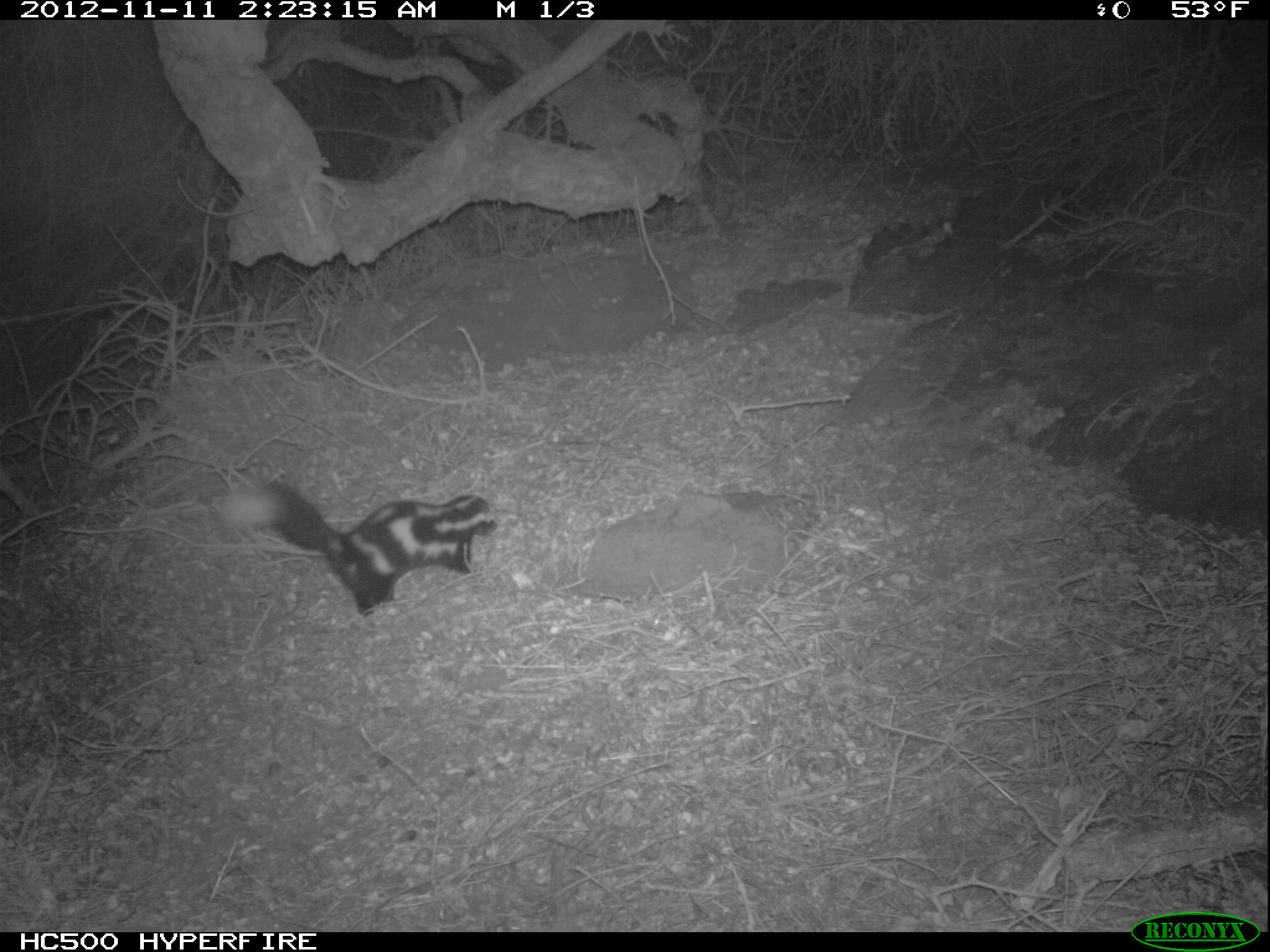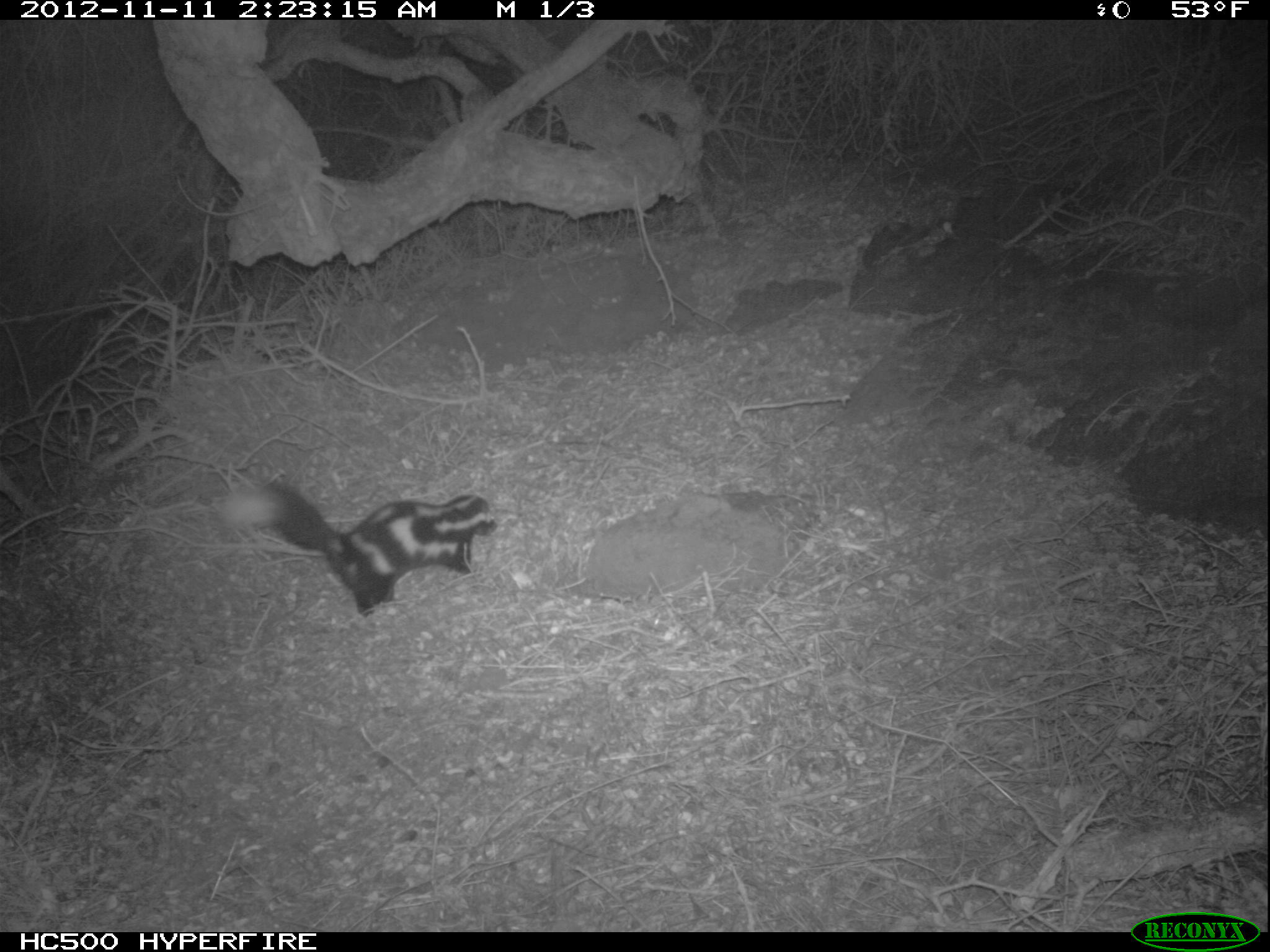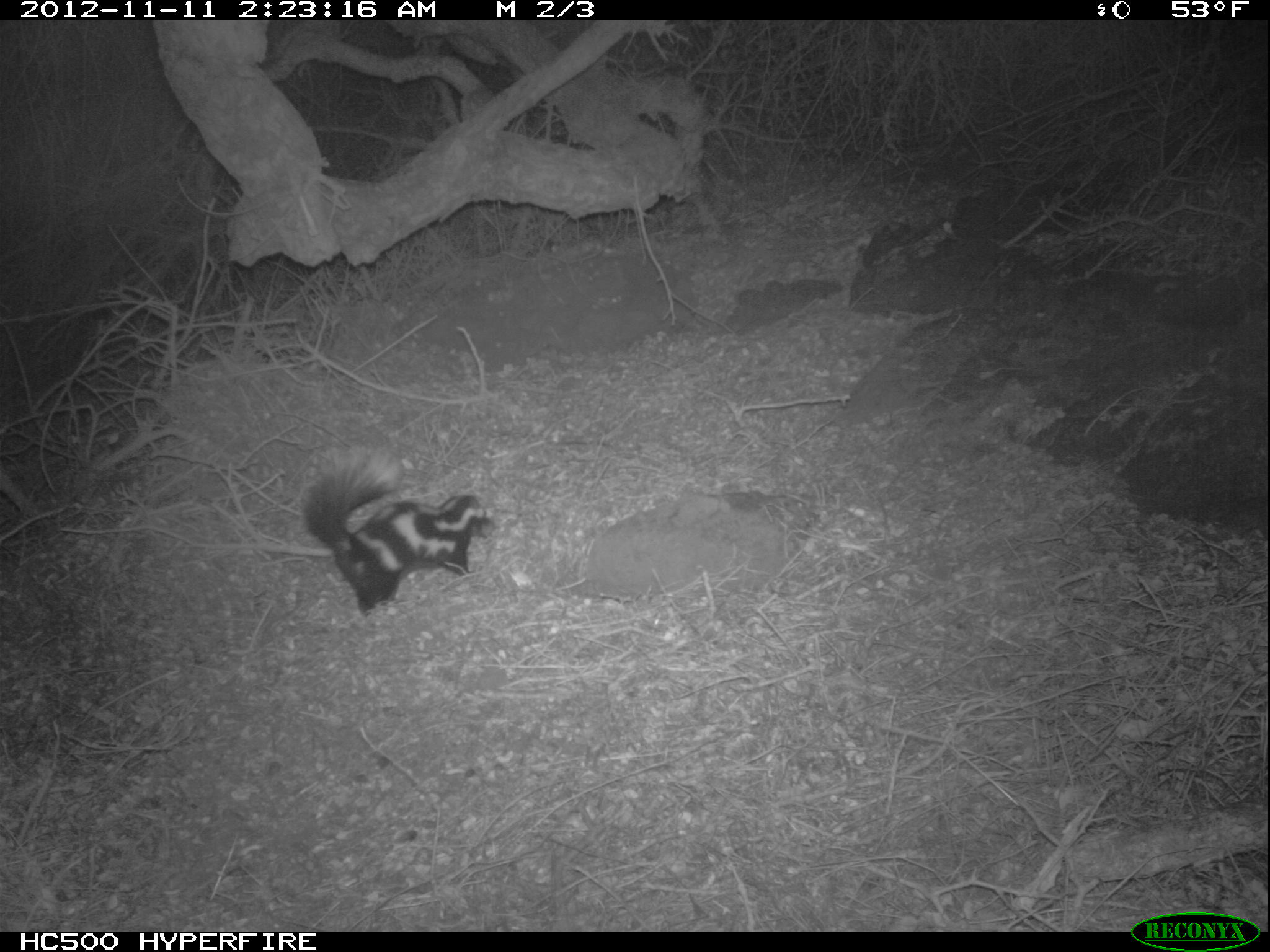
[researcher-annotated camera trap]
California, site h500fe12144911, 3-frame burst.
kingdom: Animalia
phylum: Chordata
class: Mammalia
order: Carnivora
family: Mephitidae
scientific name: Mephitidae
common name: skunk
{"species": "skunk (Mephitidae)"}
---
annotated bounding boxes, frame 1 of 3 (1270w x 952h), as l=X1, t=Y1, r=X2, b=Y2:
skunk: l=212, t=485, r=499, b=617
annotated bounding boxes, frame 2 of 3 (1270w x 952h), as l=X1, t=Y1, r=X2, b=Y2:
skunk: l=215, t=482, r=499, b=615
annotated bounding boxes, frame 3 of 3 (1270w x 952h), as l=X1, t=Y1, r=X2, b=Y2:
skunk: l=300, t=444, r=496, b=619